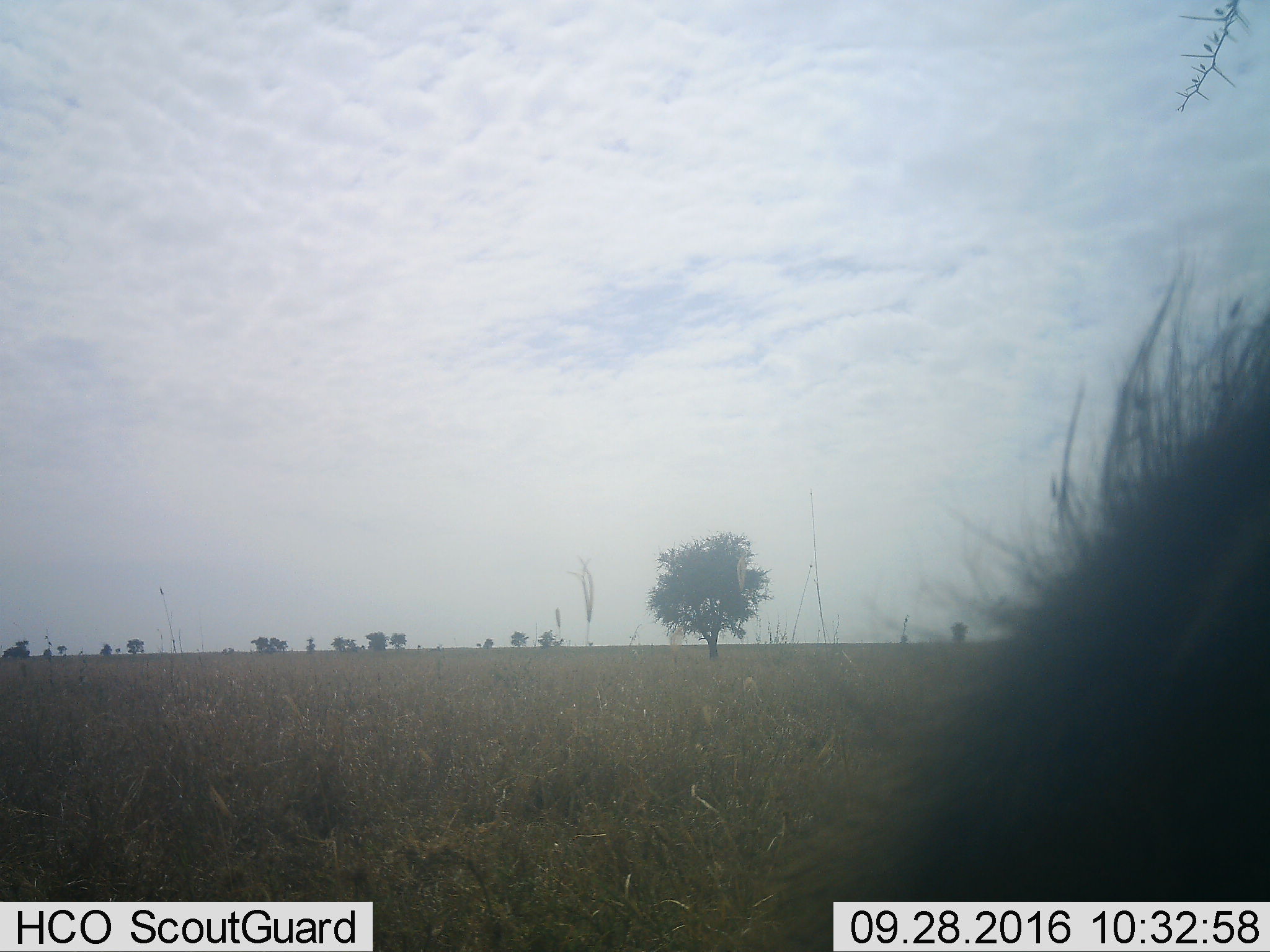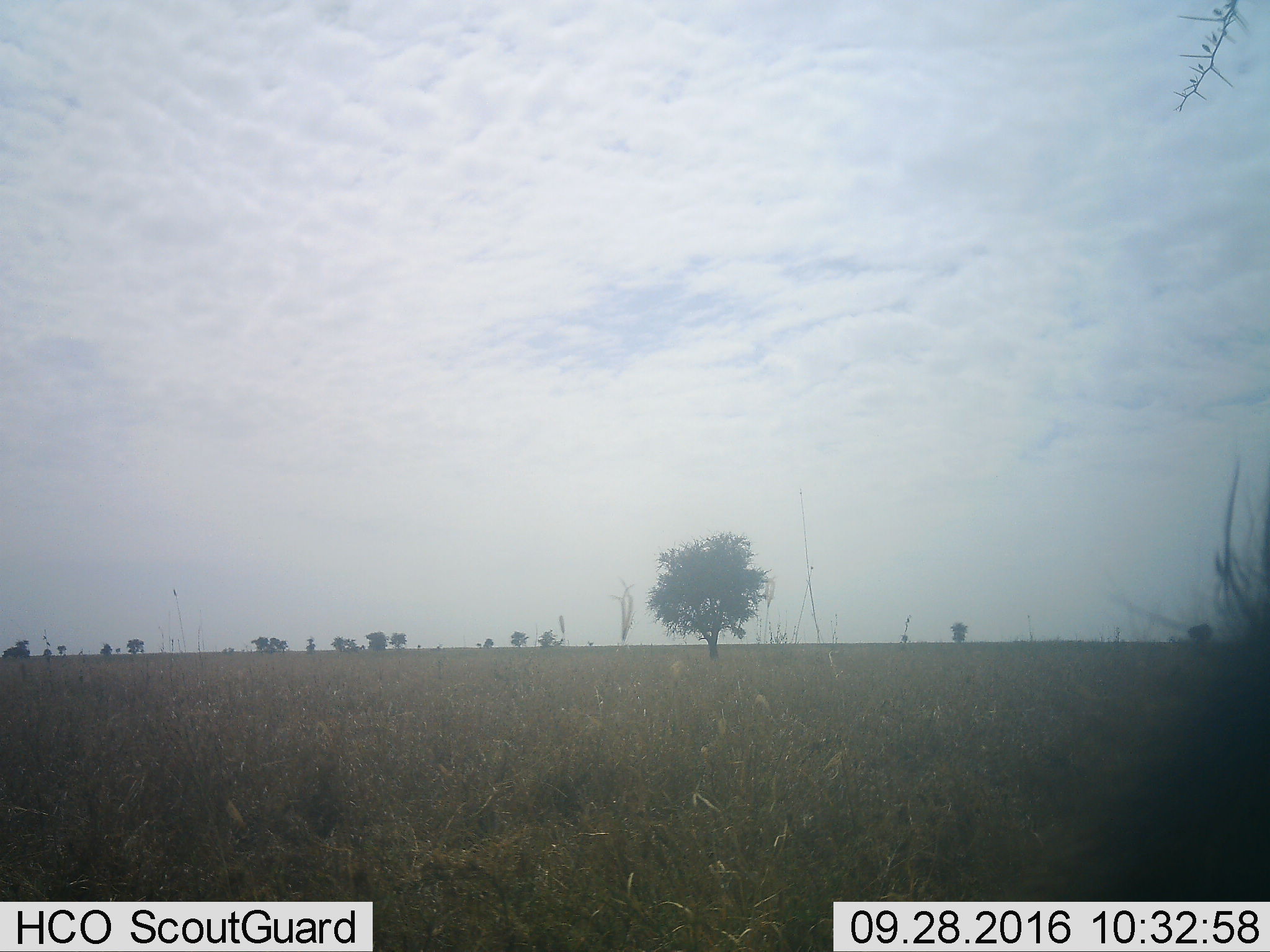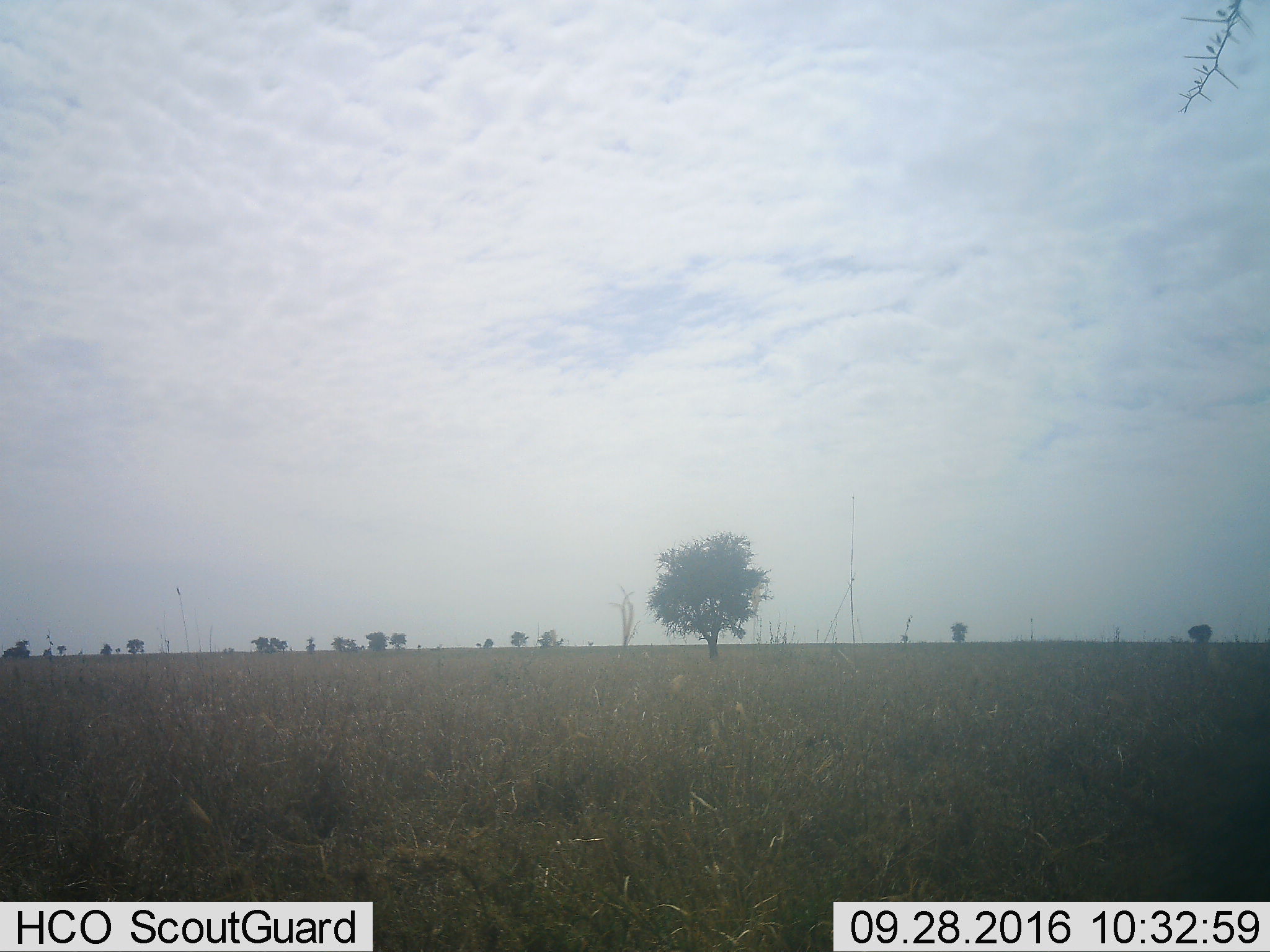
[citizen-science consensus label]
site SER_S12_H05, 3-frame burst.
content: unidentified animal